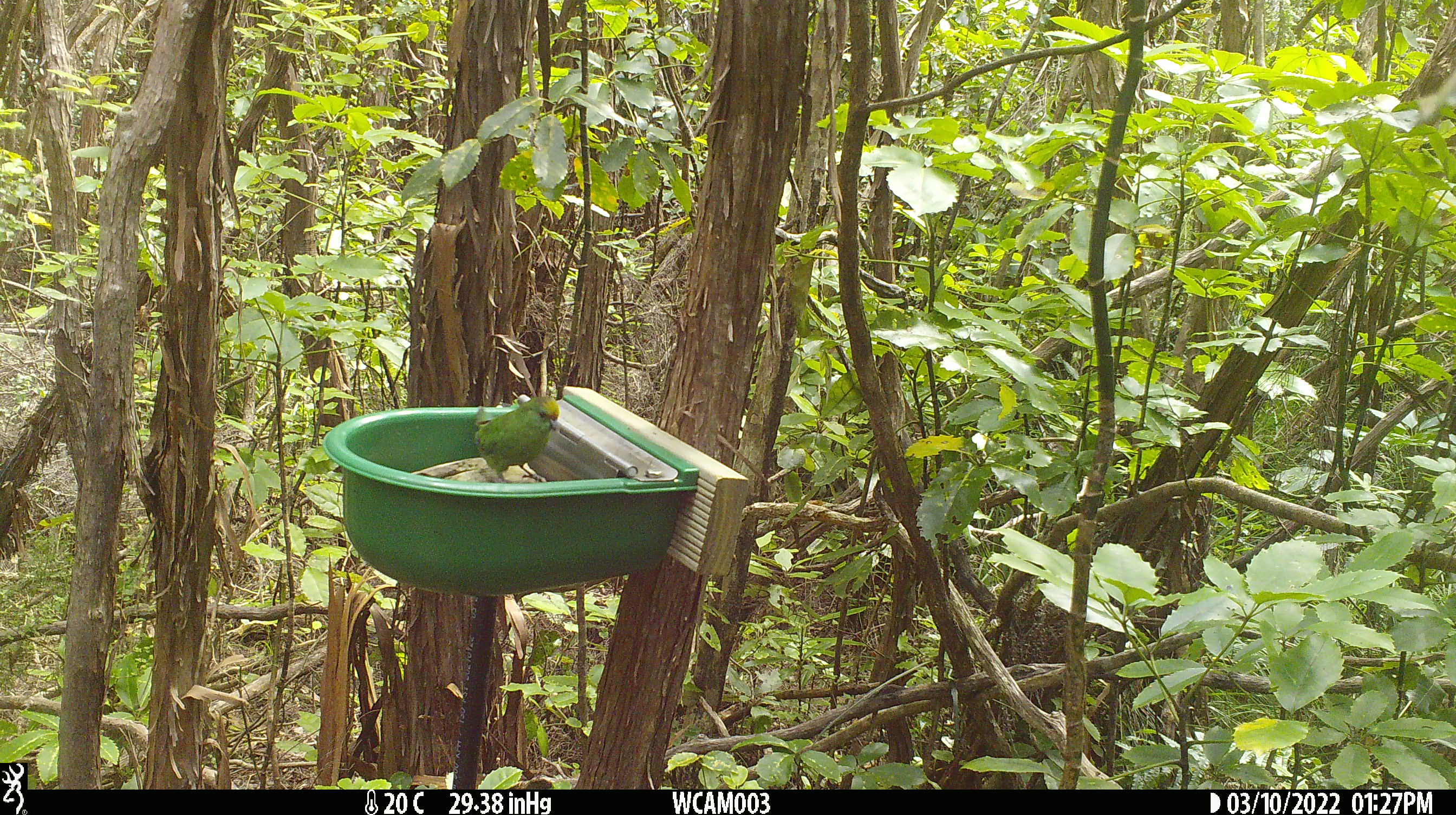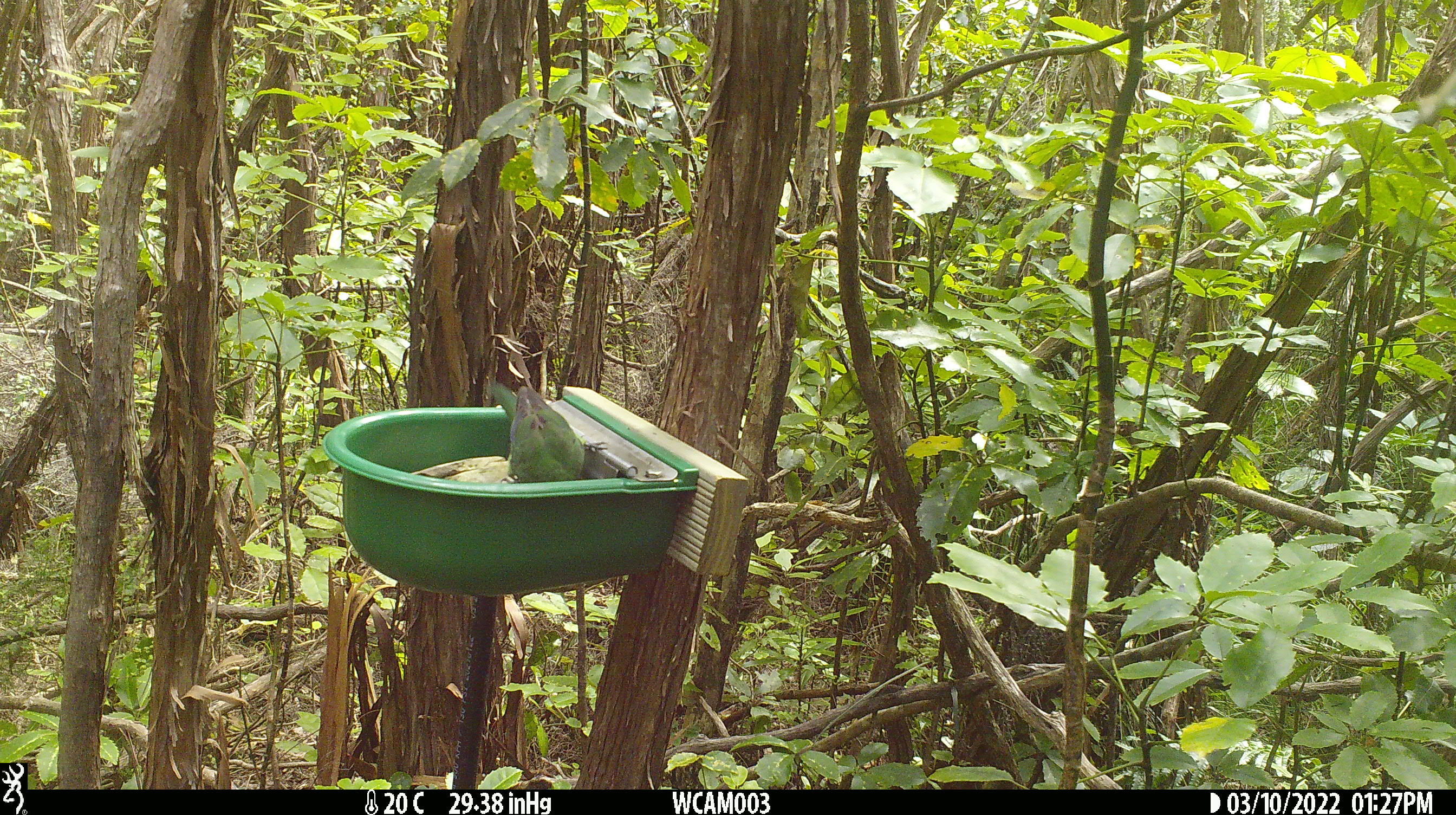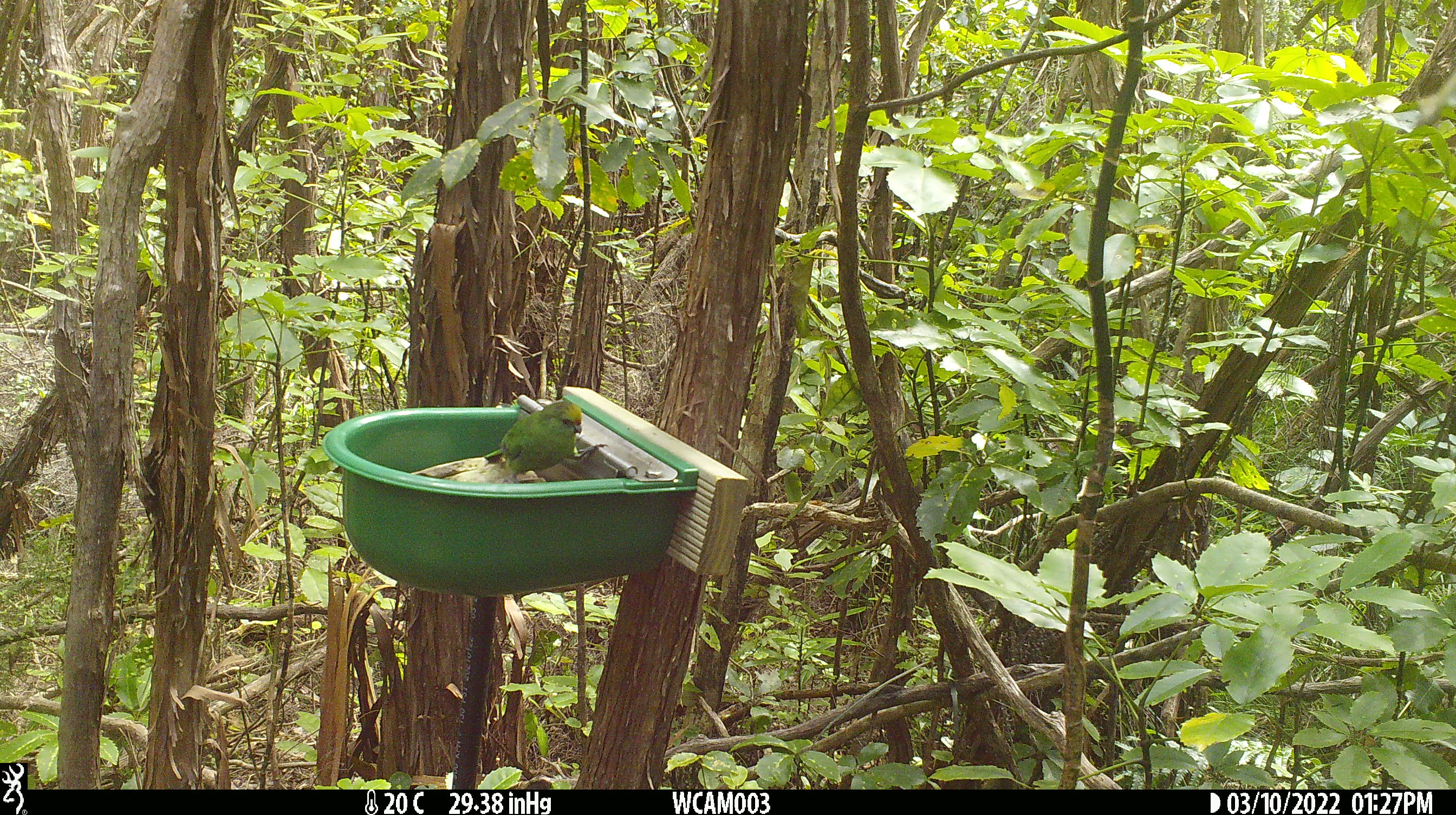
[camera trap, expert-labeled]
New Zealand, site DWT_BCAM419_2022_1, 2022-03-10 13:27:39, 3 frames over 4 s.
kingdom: Animalia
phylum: Chordata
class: Aves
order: Psittaciformes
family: Psittaculidae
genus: Cyanoramphus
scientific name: Cyanoramphus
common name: parakeet